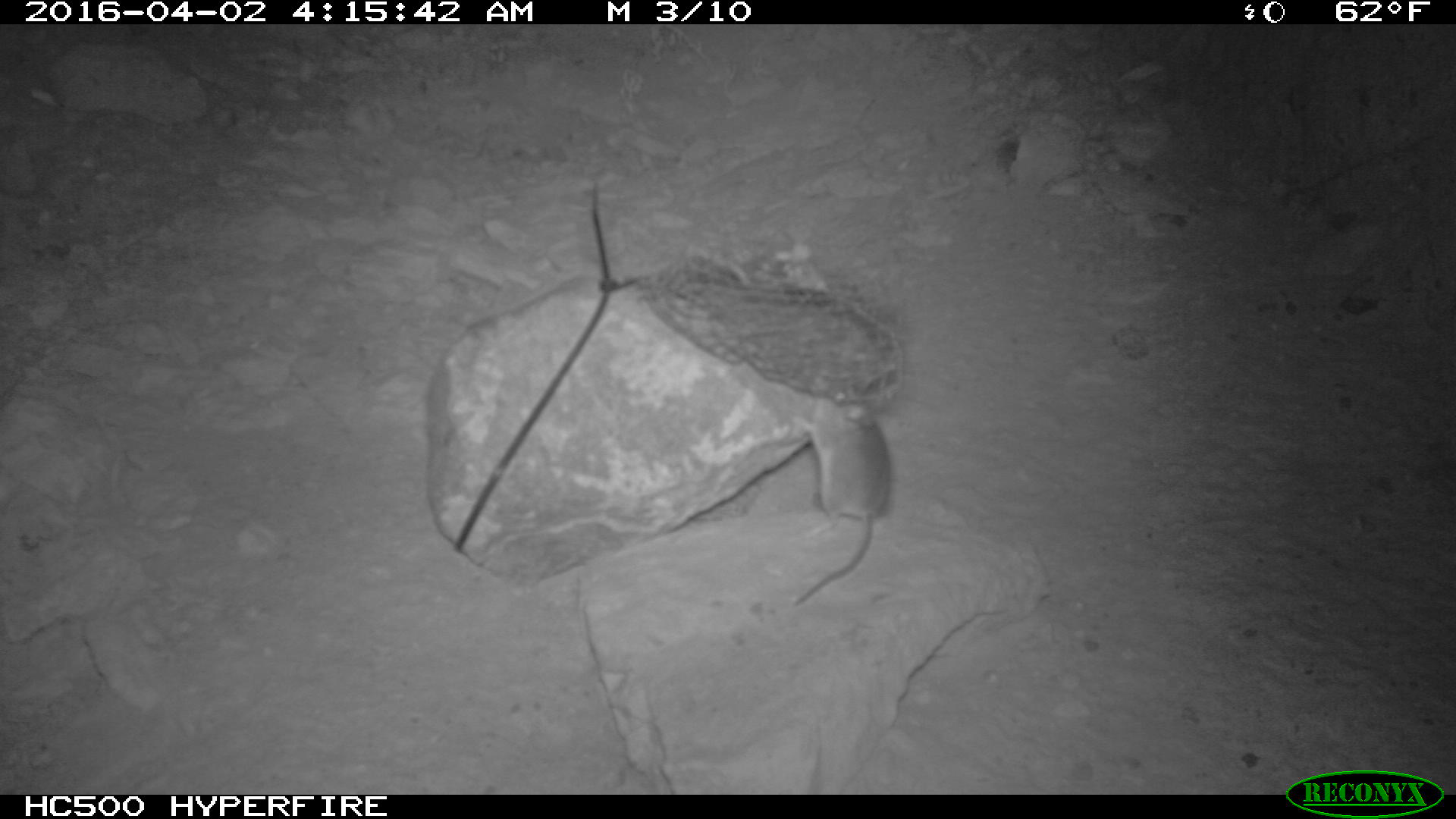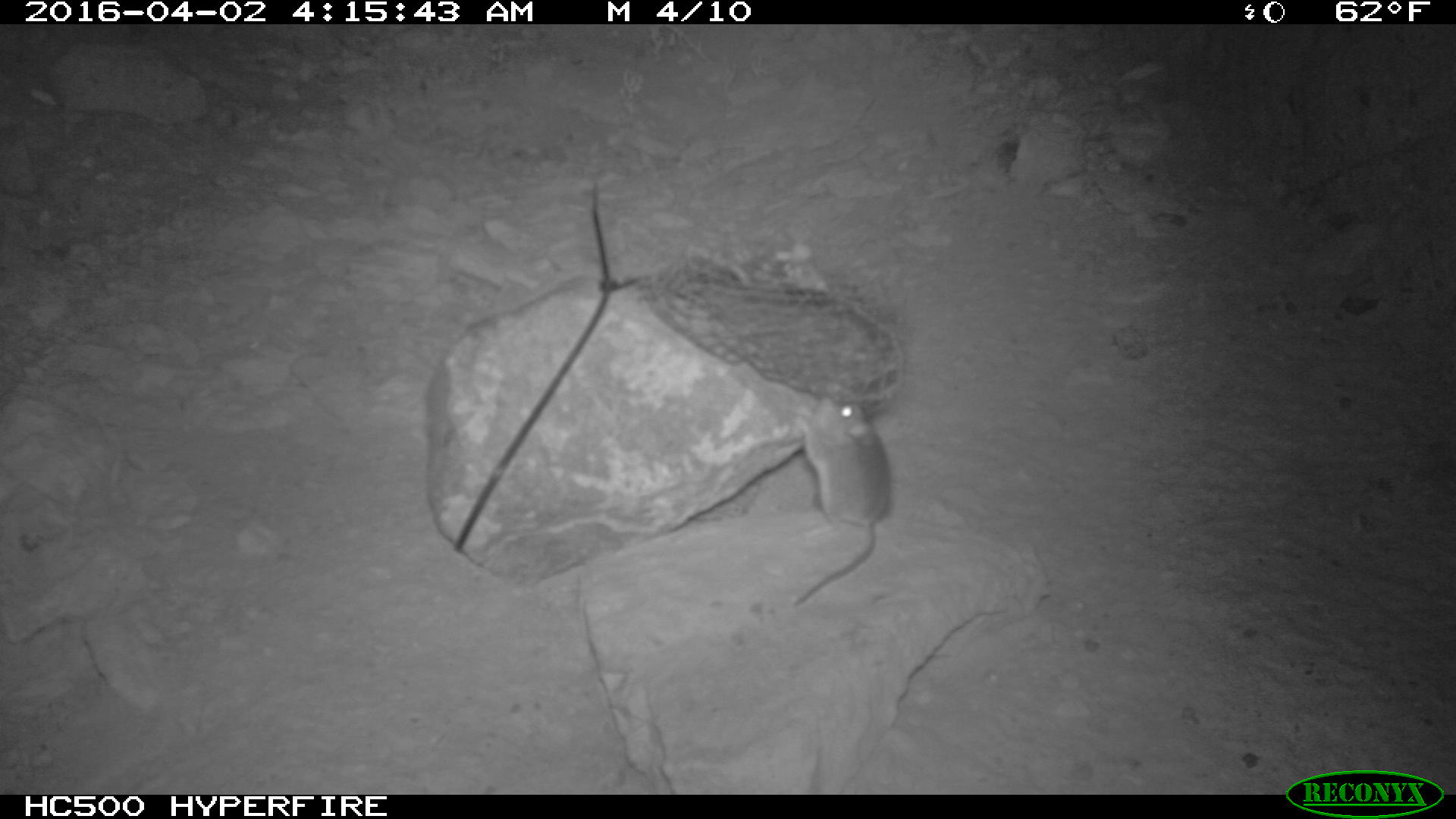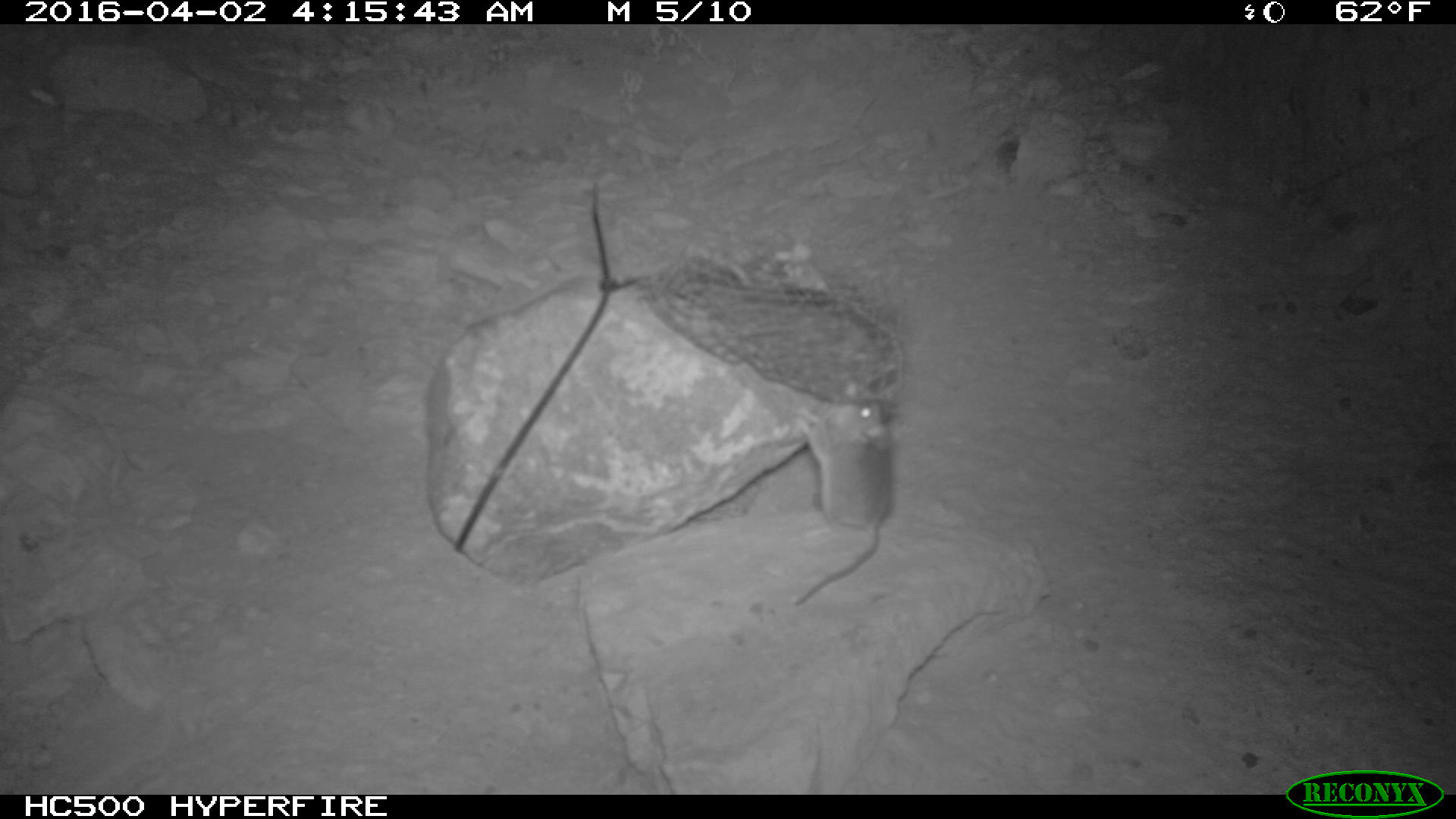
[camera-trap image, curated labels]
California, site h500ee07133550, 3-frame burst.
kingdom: Animalia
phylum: Chordata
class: Mammalia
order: Rodentia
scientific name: Rodentia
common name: rodent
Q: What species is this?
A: Rodent (Rodentia).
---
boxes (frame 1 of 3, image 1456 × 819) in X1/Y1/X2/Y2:
rodent: 792/391/894/604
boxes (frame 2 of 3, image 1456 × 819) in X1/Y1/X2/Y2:
rodent: 777/374/896/611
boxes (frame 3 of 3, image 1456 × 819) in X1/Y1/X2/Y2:
rodent: 789/394/893/607